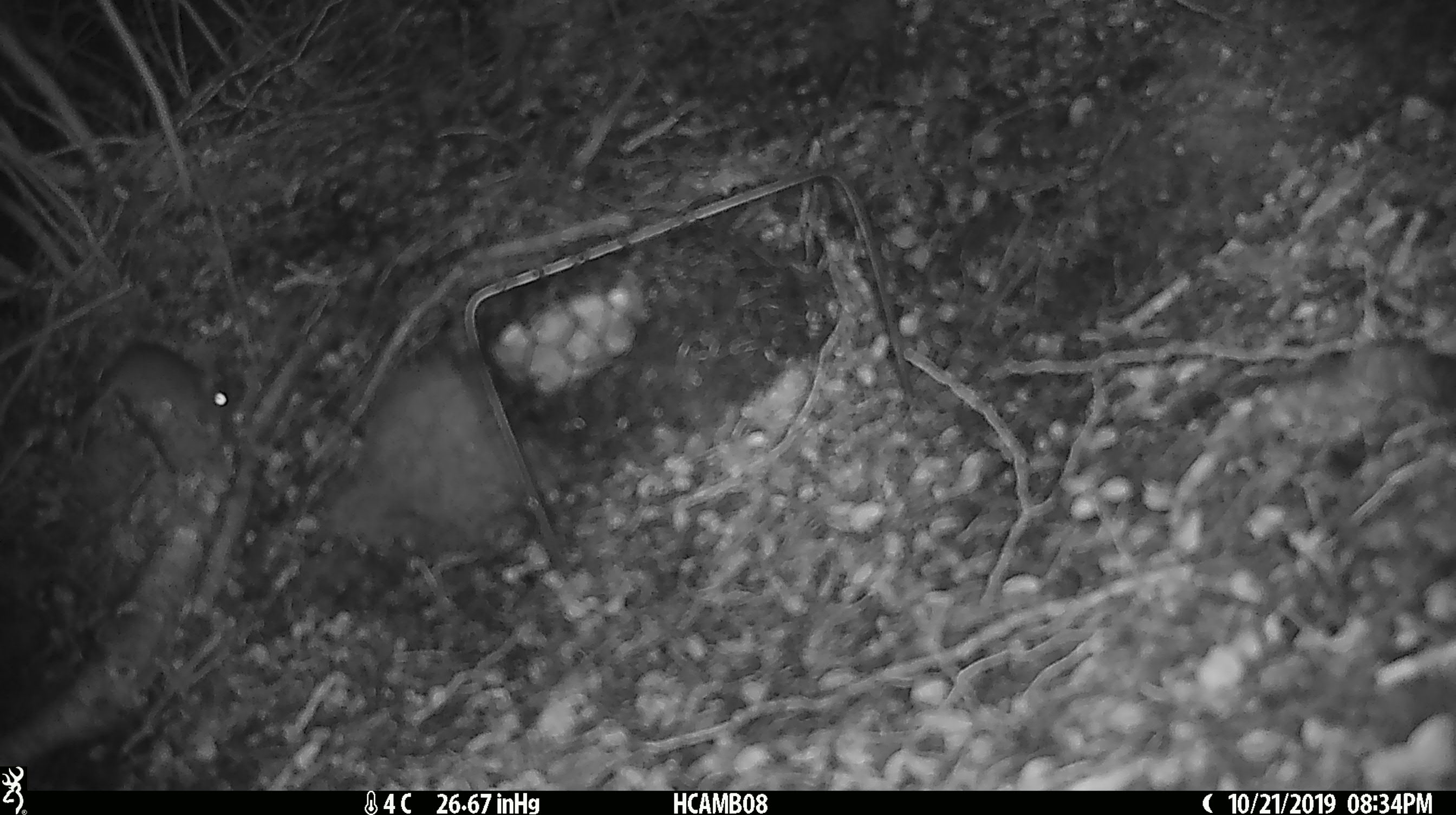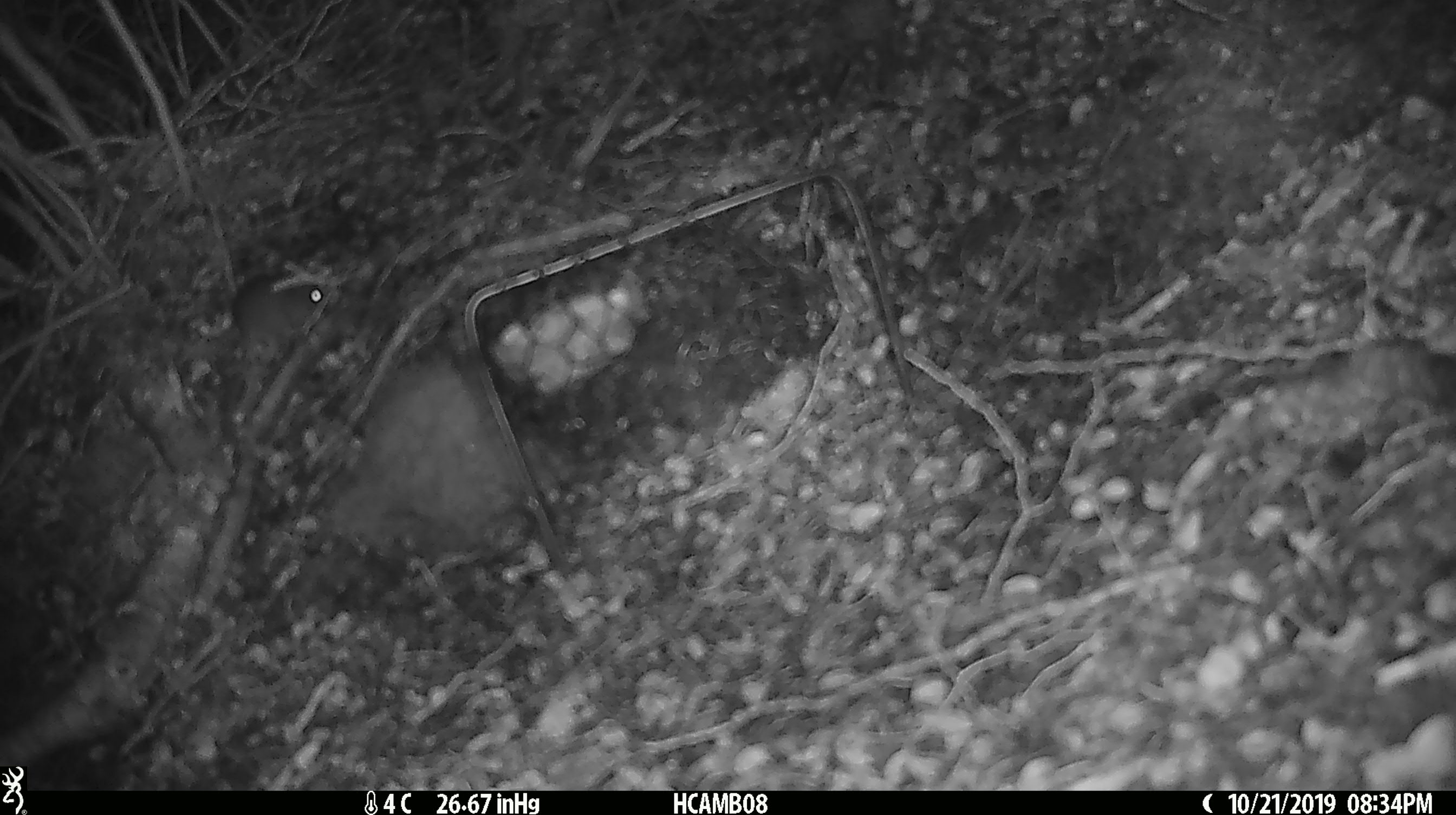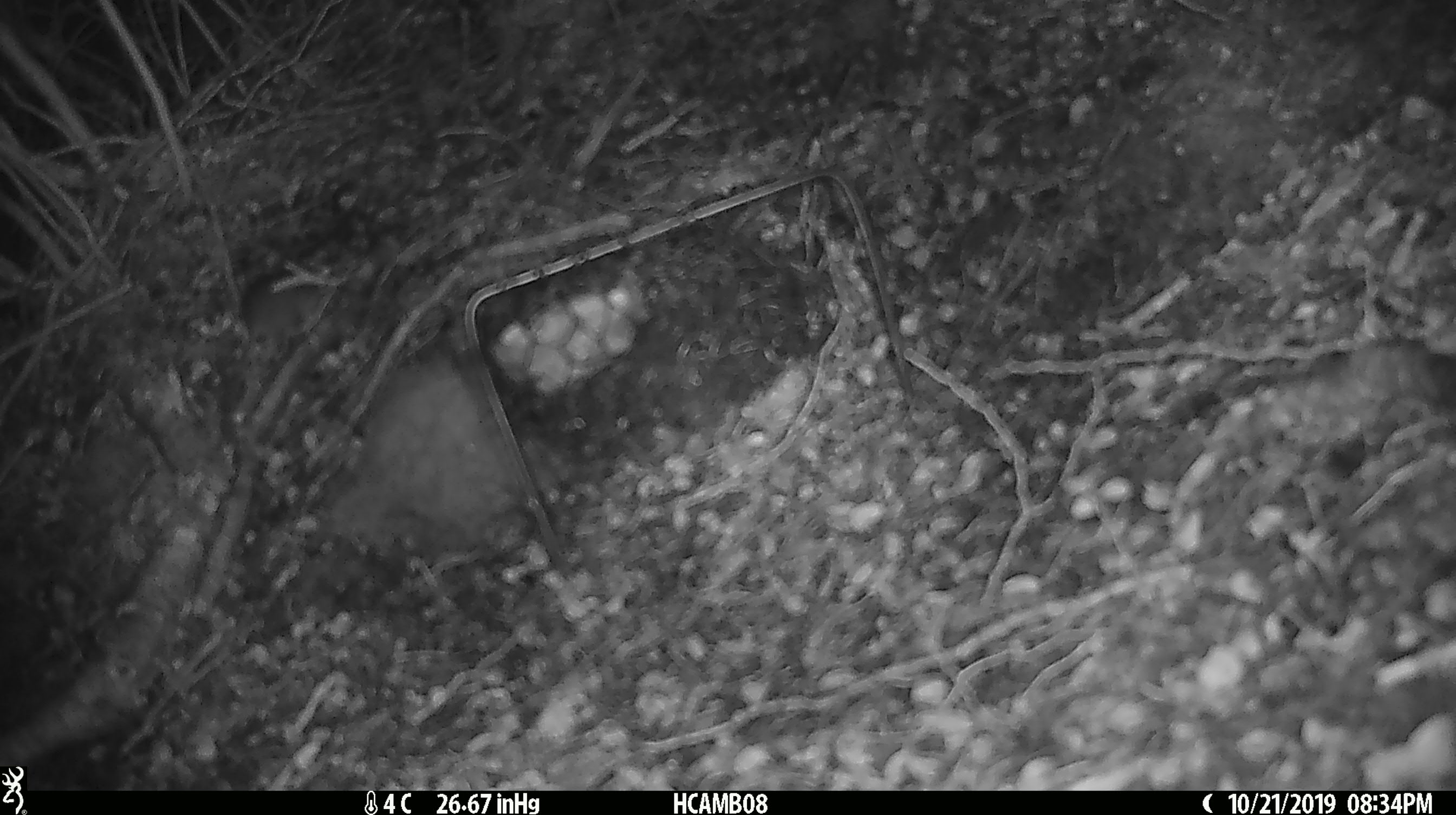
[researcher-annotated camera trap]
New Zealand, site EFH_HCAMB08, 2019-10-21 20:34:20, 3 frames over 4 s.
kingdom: Animalia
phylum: Chordata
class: Mammalia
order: Rodentia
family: Muridae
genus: Mus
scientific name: Mus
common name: mouse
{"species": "mouse (Mus)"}